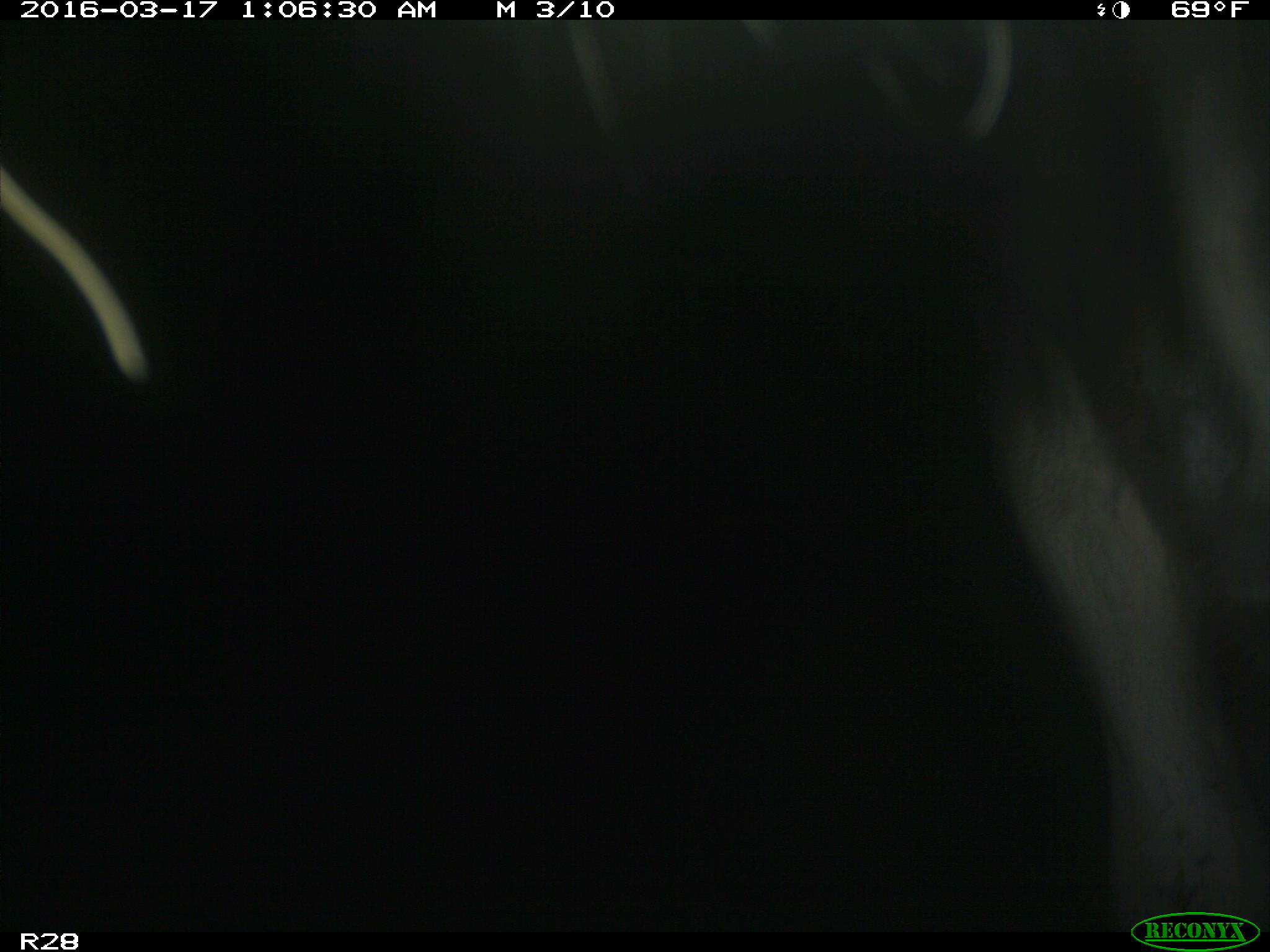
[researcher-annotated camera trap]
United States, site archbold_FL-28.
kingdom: Animalia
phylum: Chordata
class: Mammalia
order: Artiodactyla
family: Bovidae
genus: Bos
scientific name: Bos taurus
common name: domestic cow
Bos taurus (domestic cow).